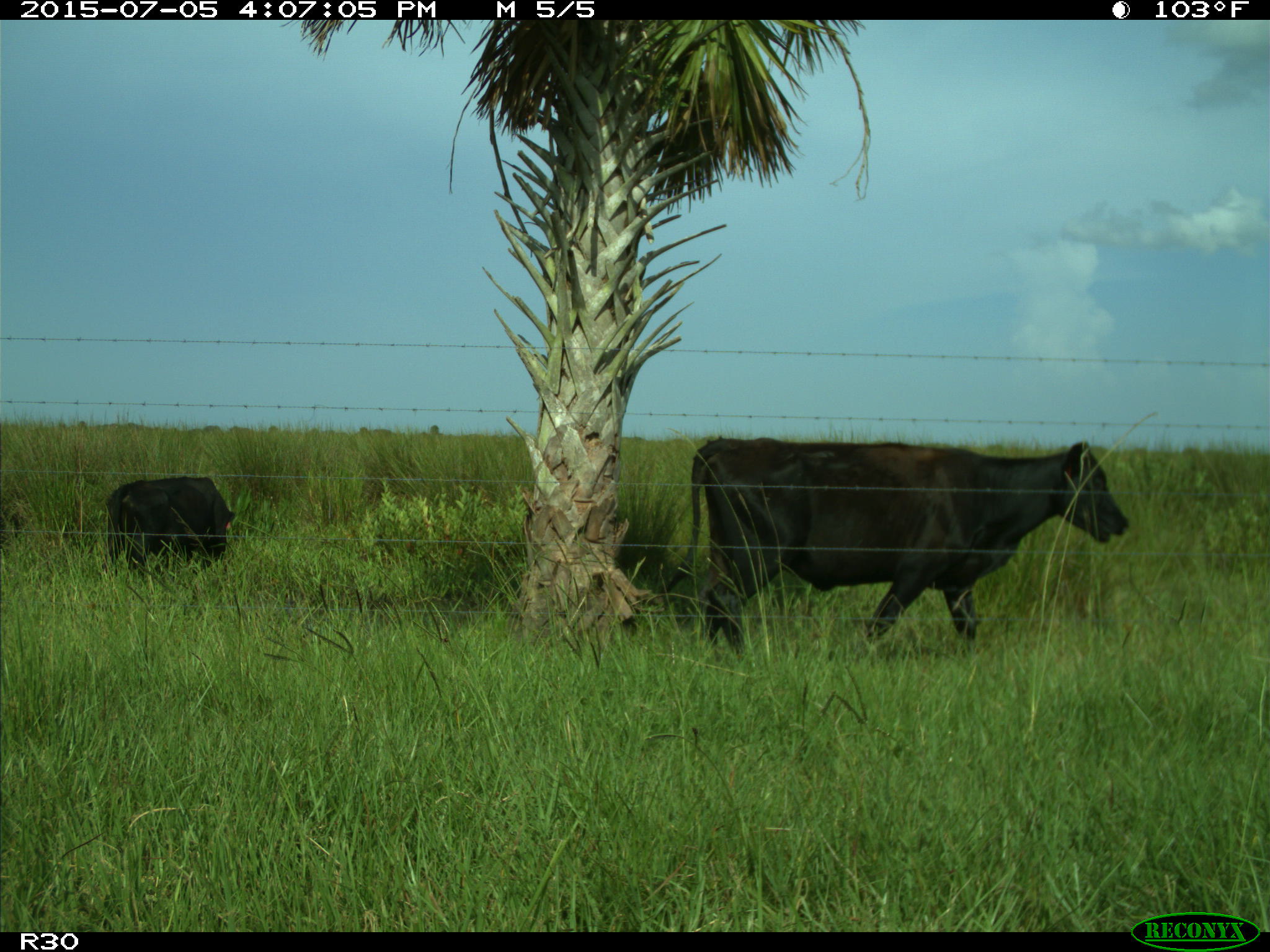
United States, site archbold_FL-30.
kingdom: Animalia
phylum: Chordata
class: Mammalia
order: Artiodactyla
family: Bovidae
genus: Bos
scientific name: Bos taurus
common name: domestic cow